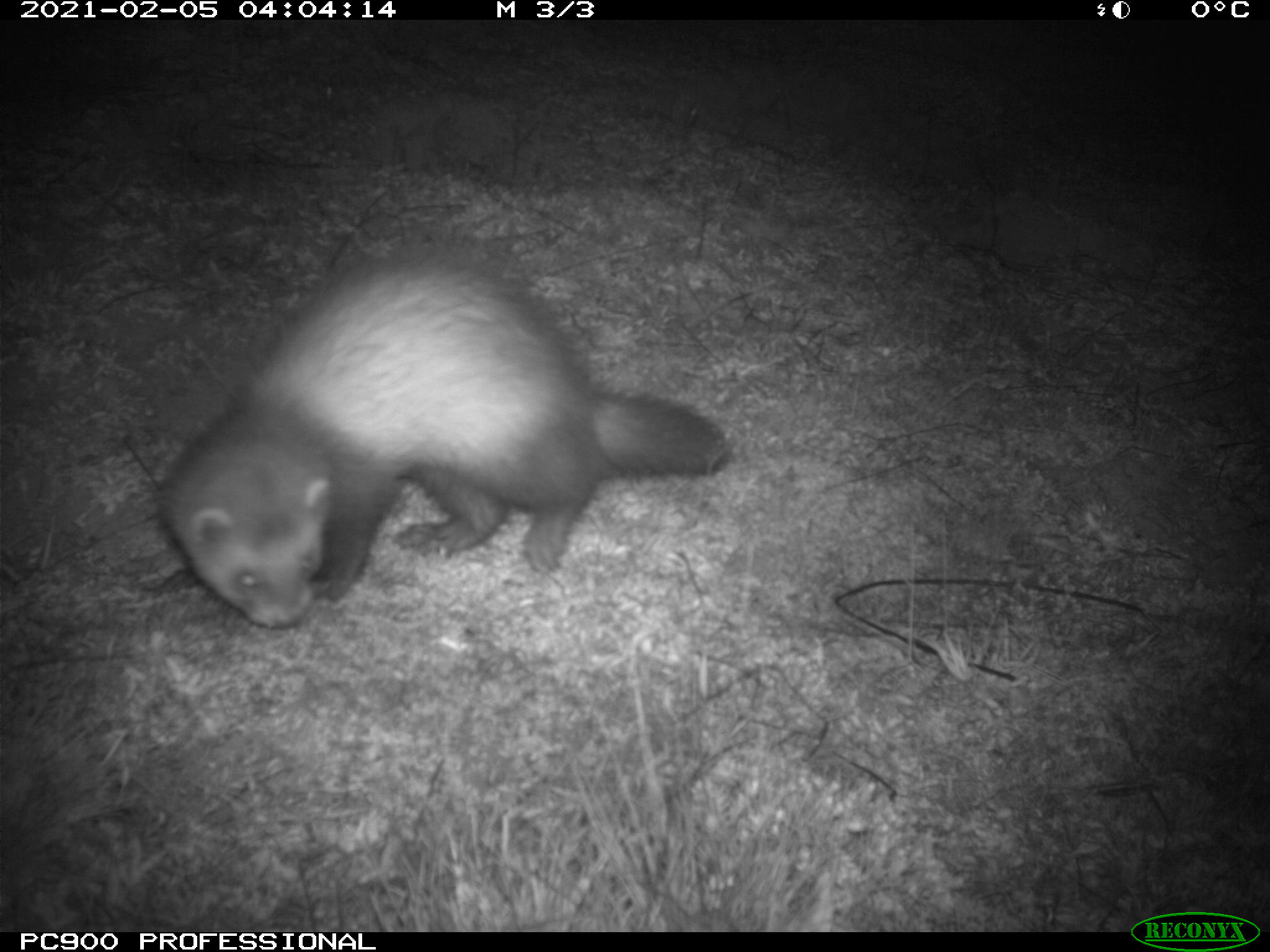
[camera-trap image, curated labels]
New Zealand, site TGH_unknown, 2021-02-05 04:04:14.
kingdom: Animalia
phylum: Chordata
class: Mammalia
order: Carnivora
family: Mustelidae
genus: Mustela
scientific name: Mustela furo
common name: ferret